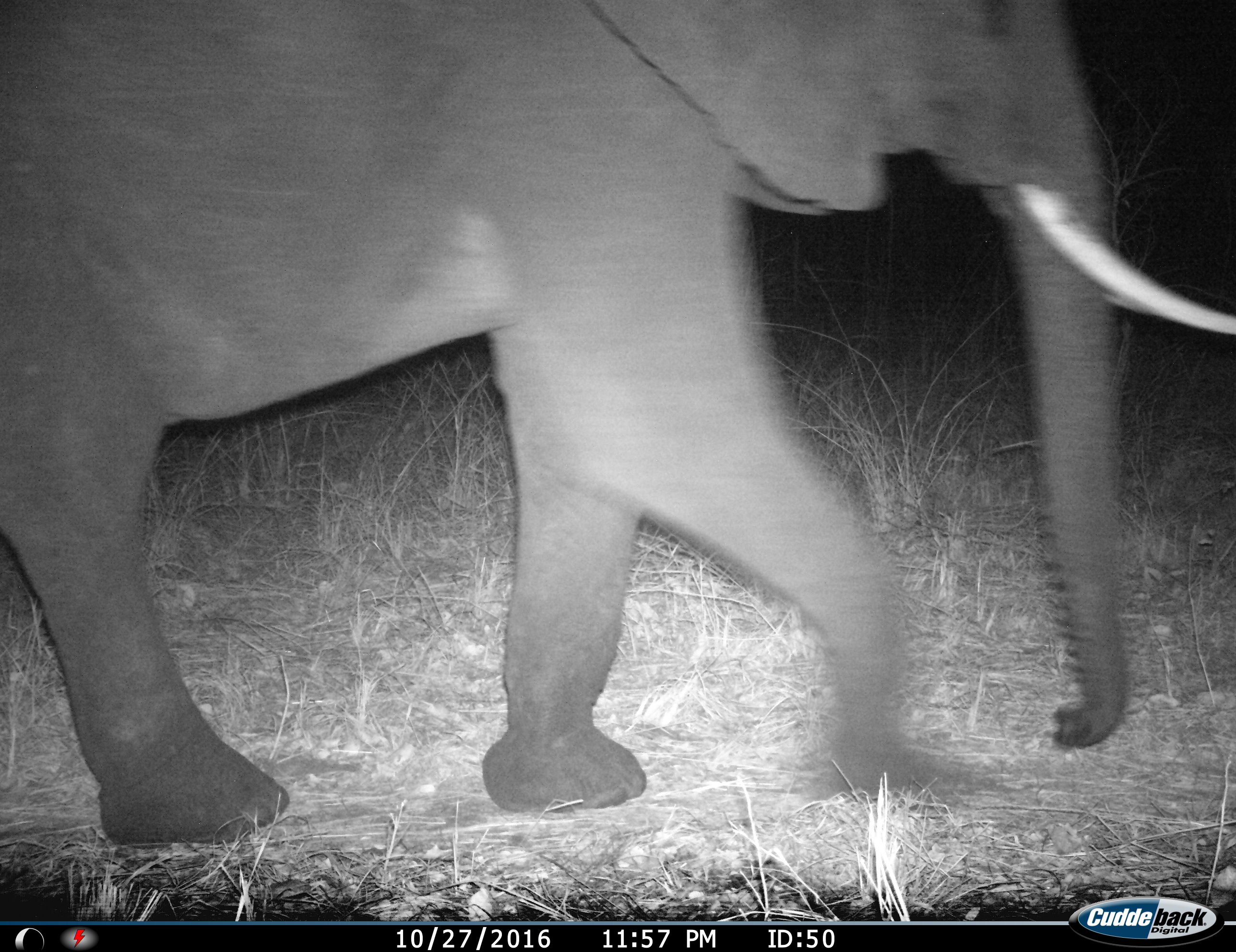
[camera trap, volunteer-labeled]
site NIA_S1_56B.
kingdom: Animalia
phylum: Chordata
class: Mammalia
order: Proboscidea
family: Elephantidae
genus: Loxodonta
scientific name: Loxodonta africana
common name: african bush elephant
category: elephant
Elephant (african bush elephant) (Loxodonta africana), count 1. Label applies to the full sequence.